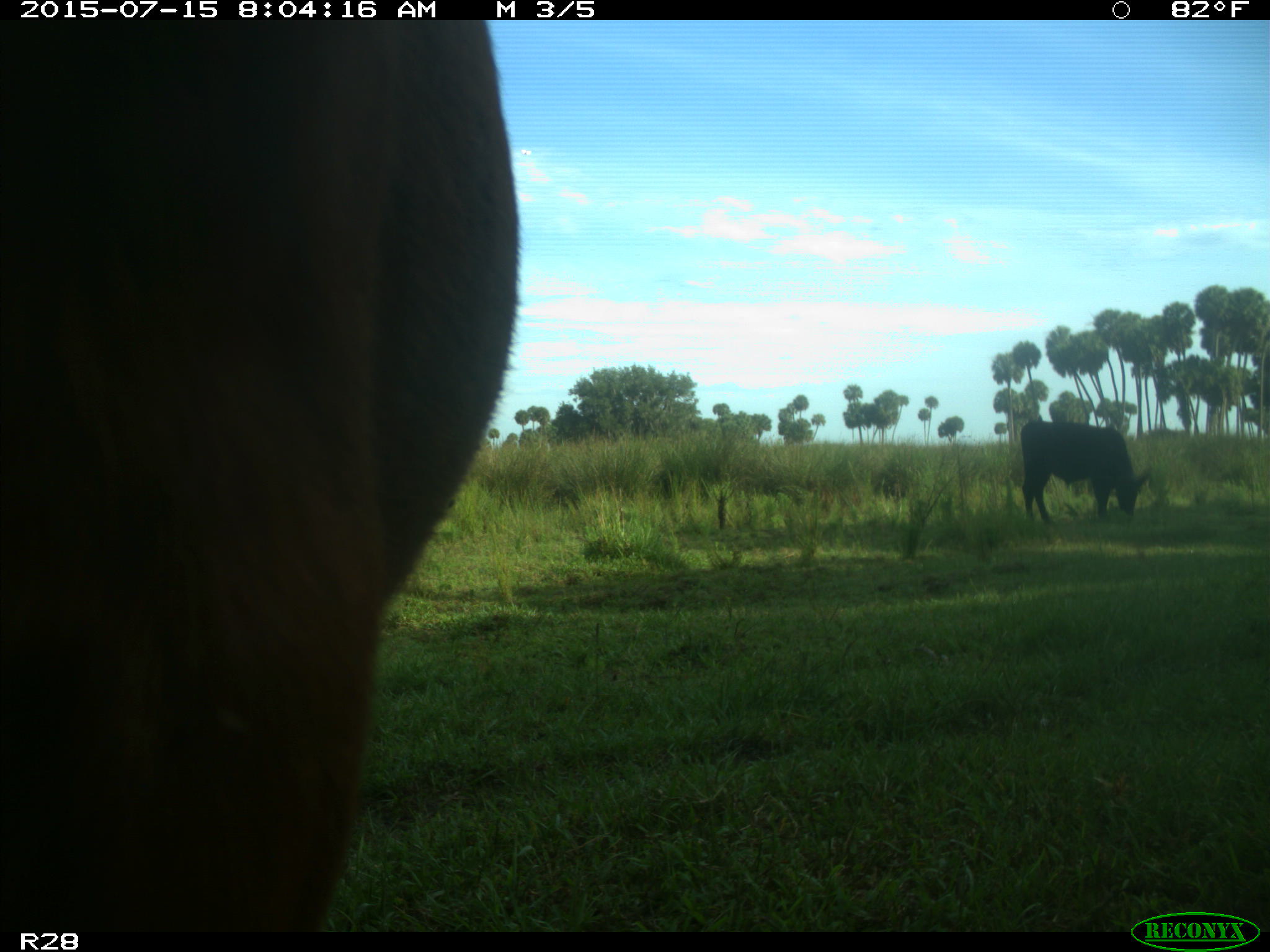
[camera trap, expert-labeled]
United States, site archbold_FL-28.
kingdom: Animalia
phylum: Chordata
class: Mammalia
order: Artiodactyla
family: Bovidae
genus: Bos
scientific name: Bos taurus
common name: domestic cow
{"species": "Bos taurus (domestic cow)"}